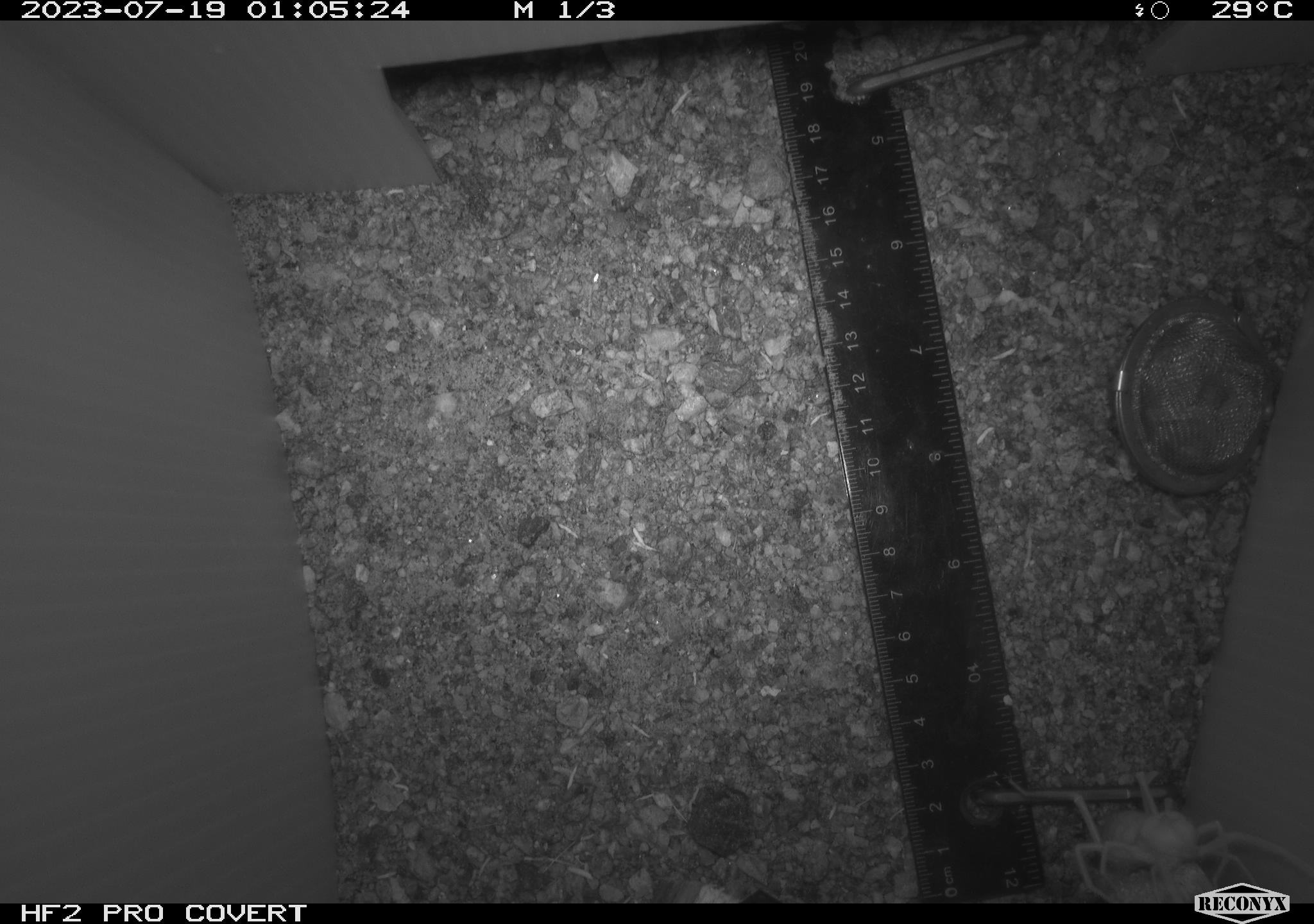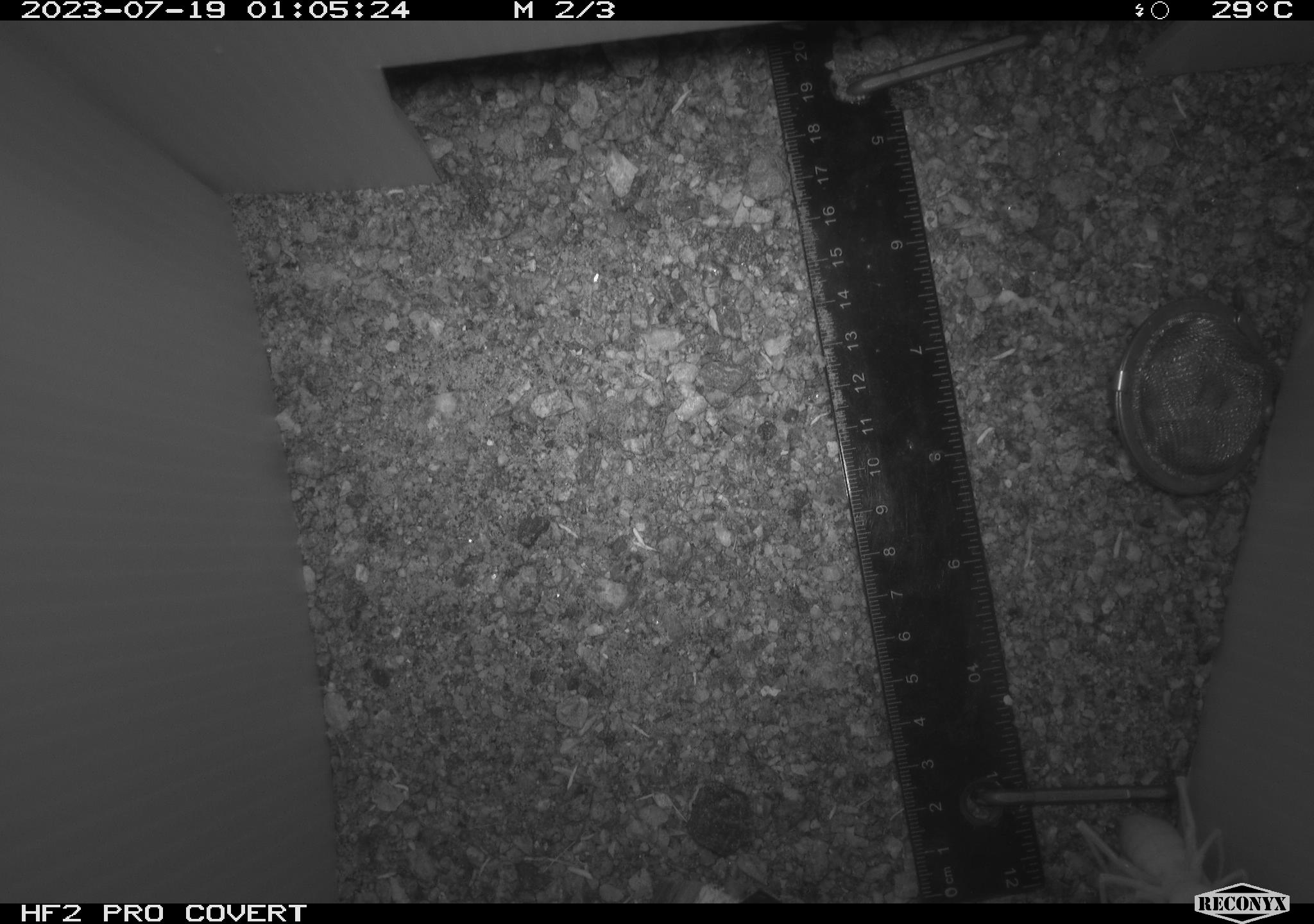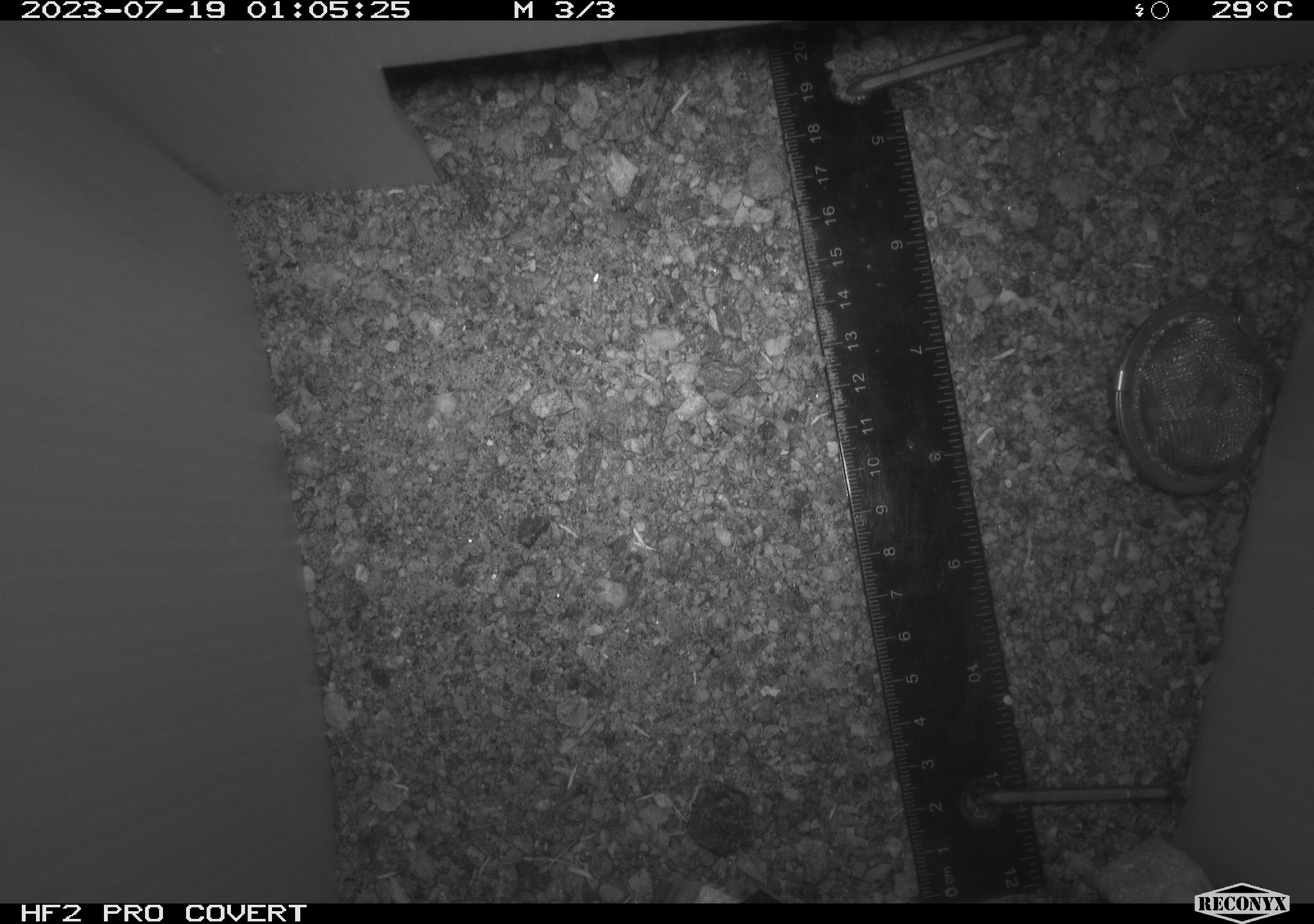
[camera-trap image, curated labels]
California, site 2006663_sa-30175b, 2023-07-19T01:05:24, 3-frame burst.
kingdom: Animalia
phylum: Arthropoda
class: Insecta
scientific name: Insecta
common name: insect